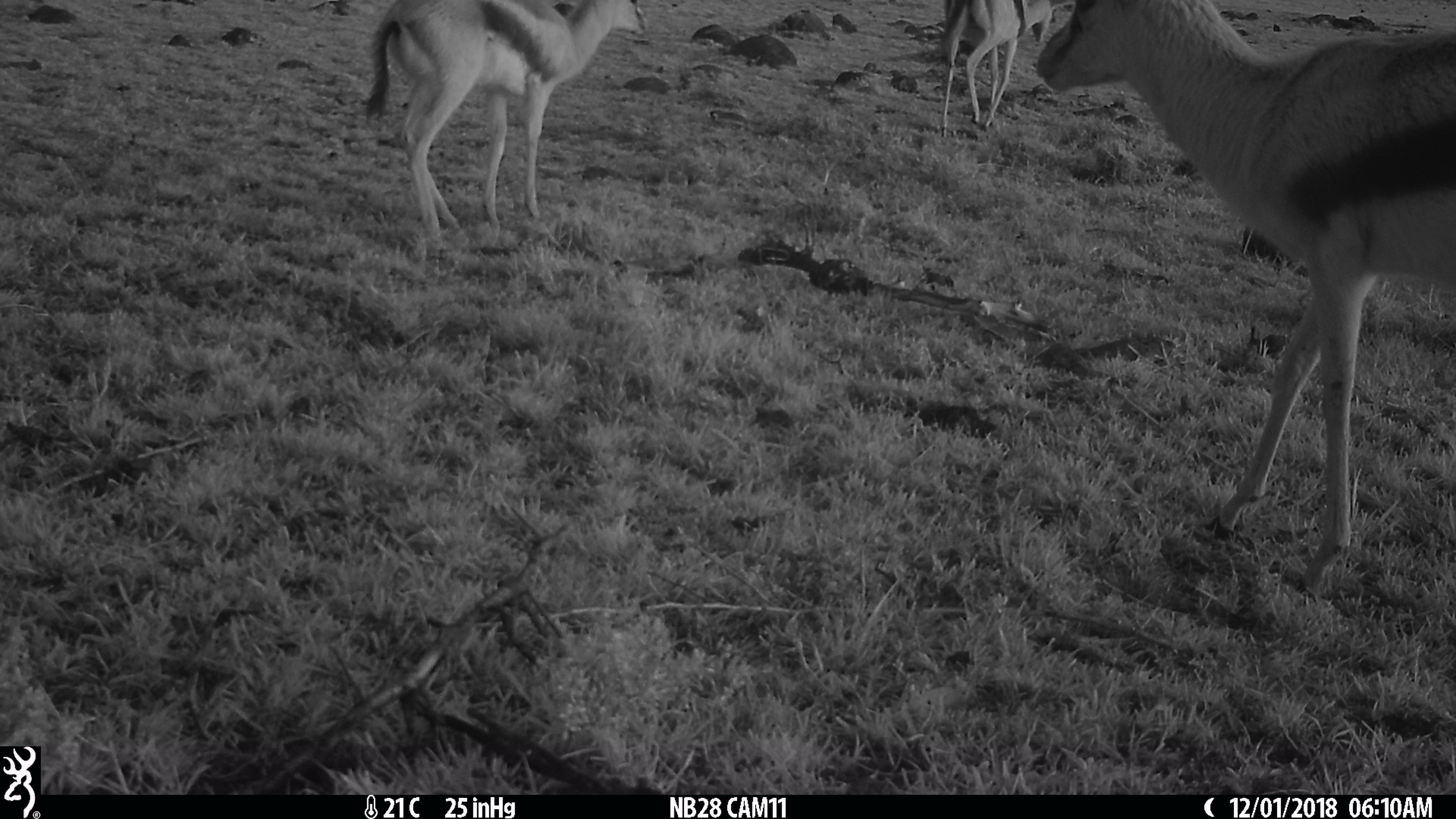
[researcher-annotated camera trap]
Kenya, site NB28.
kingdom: Animalia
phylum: Chordata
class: Mammalia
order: Artiodactyla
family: Bovidae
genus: Eudorcas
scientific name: Eudorcas thomsonii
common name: thomon's gazelle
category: gazelle thomsons